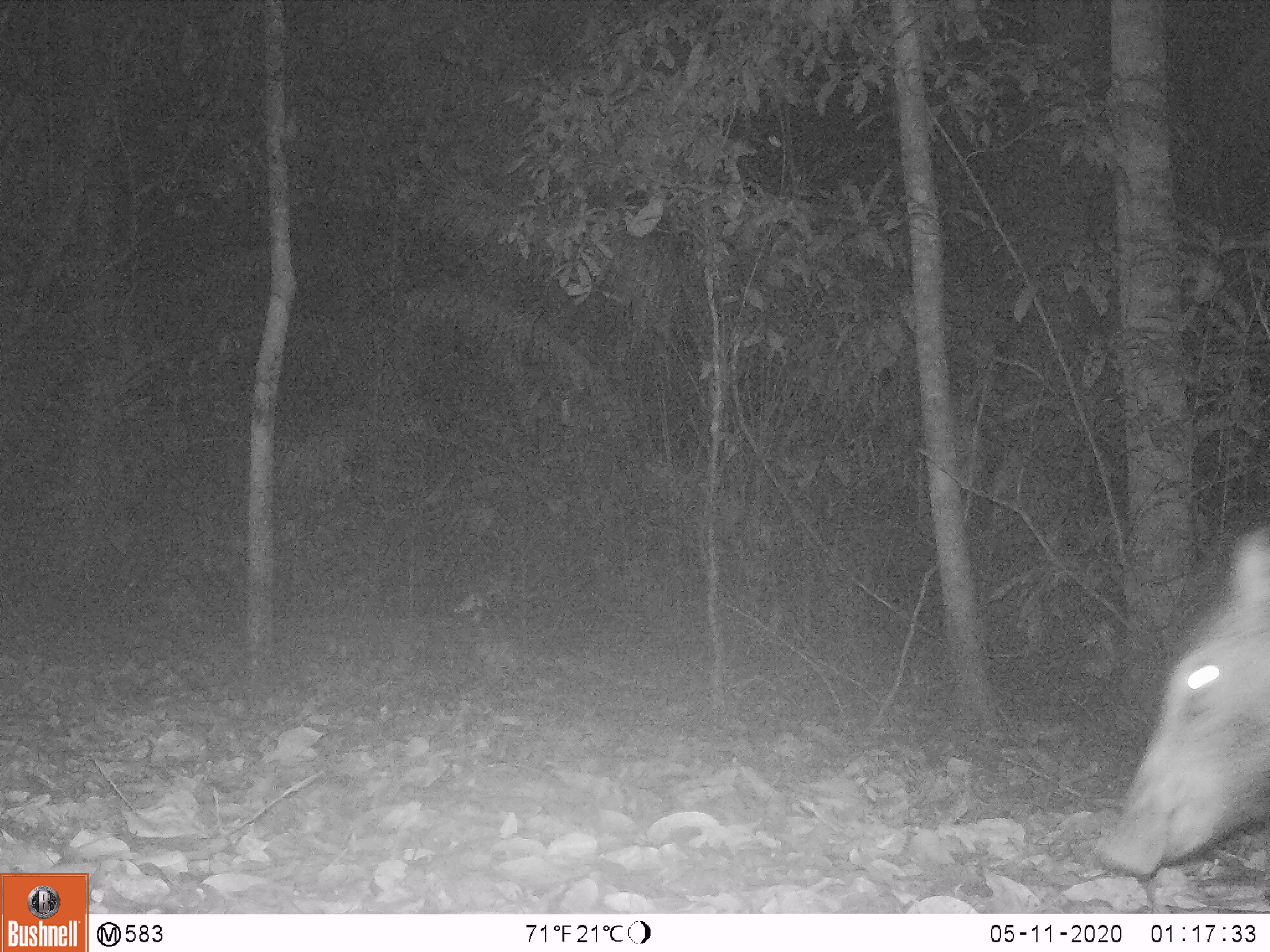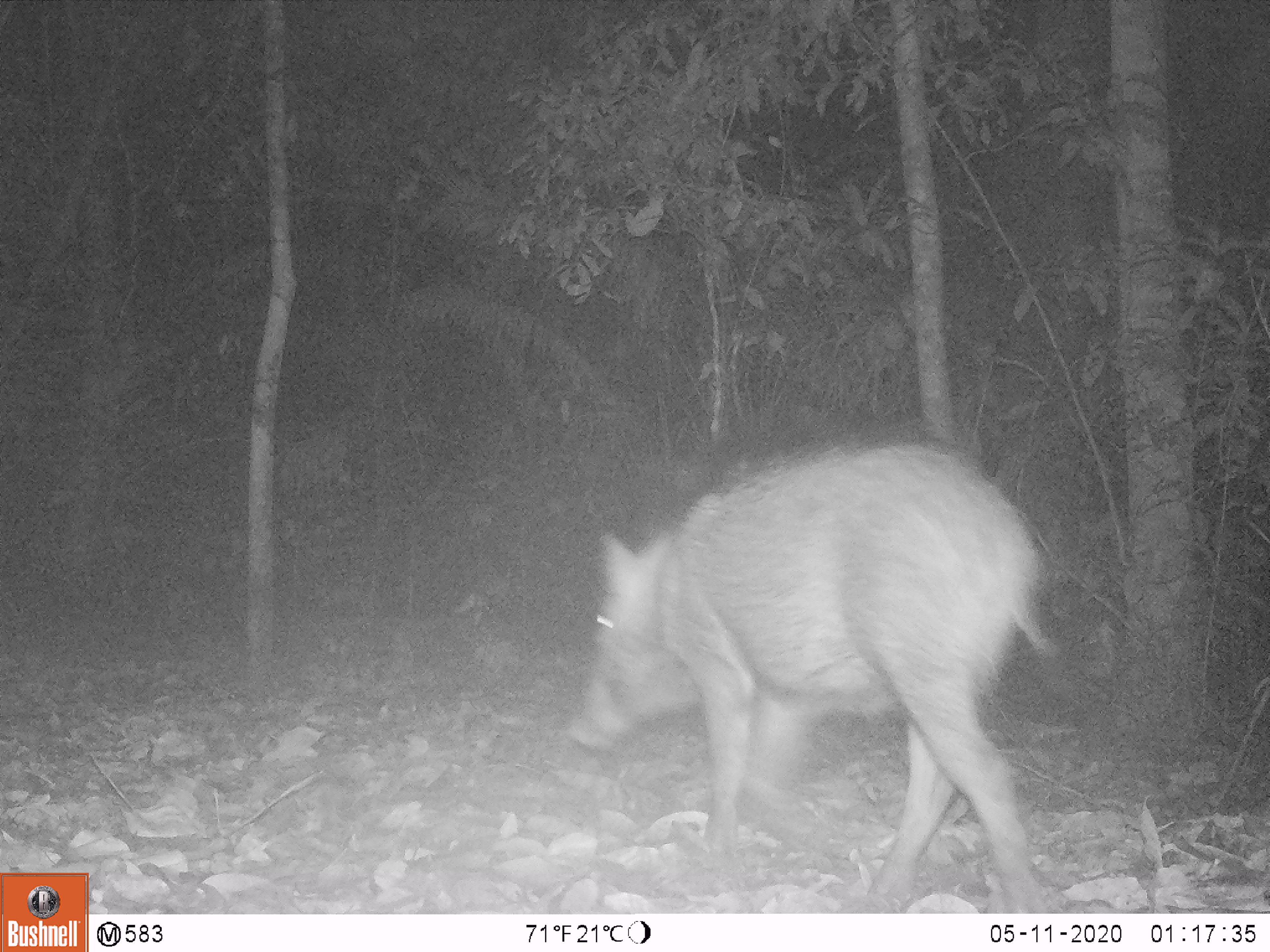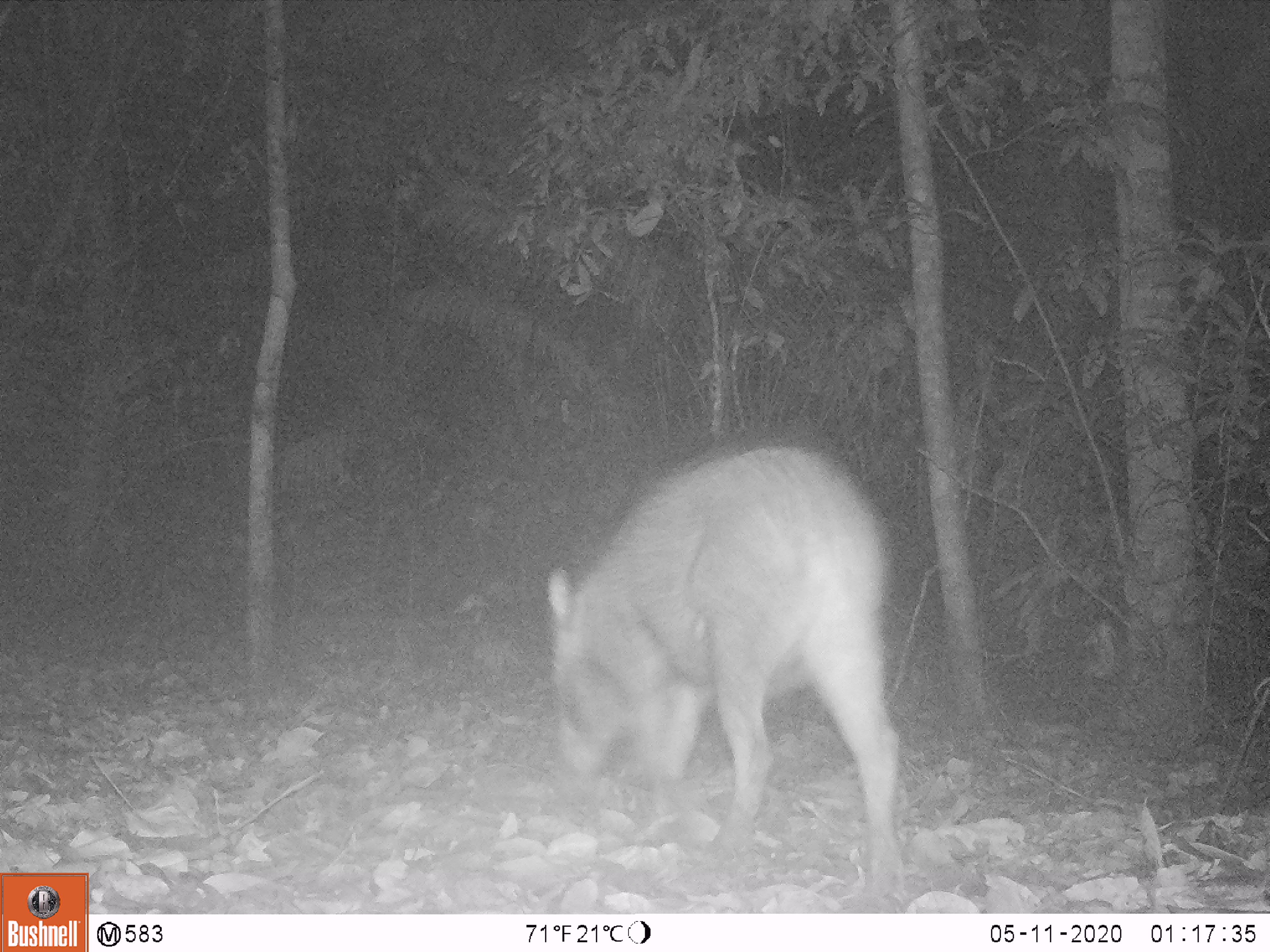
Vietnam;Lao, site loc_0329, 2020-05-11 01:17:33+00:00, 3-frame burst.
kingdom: Animalia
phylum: Chordata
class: Mammalia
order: Artiodactyla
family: Suidae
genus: Sus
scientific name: Sus scrofa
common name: eurasian wild pig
Eurasian wild pig (Sus scrofa). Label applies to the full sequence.